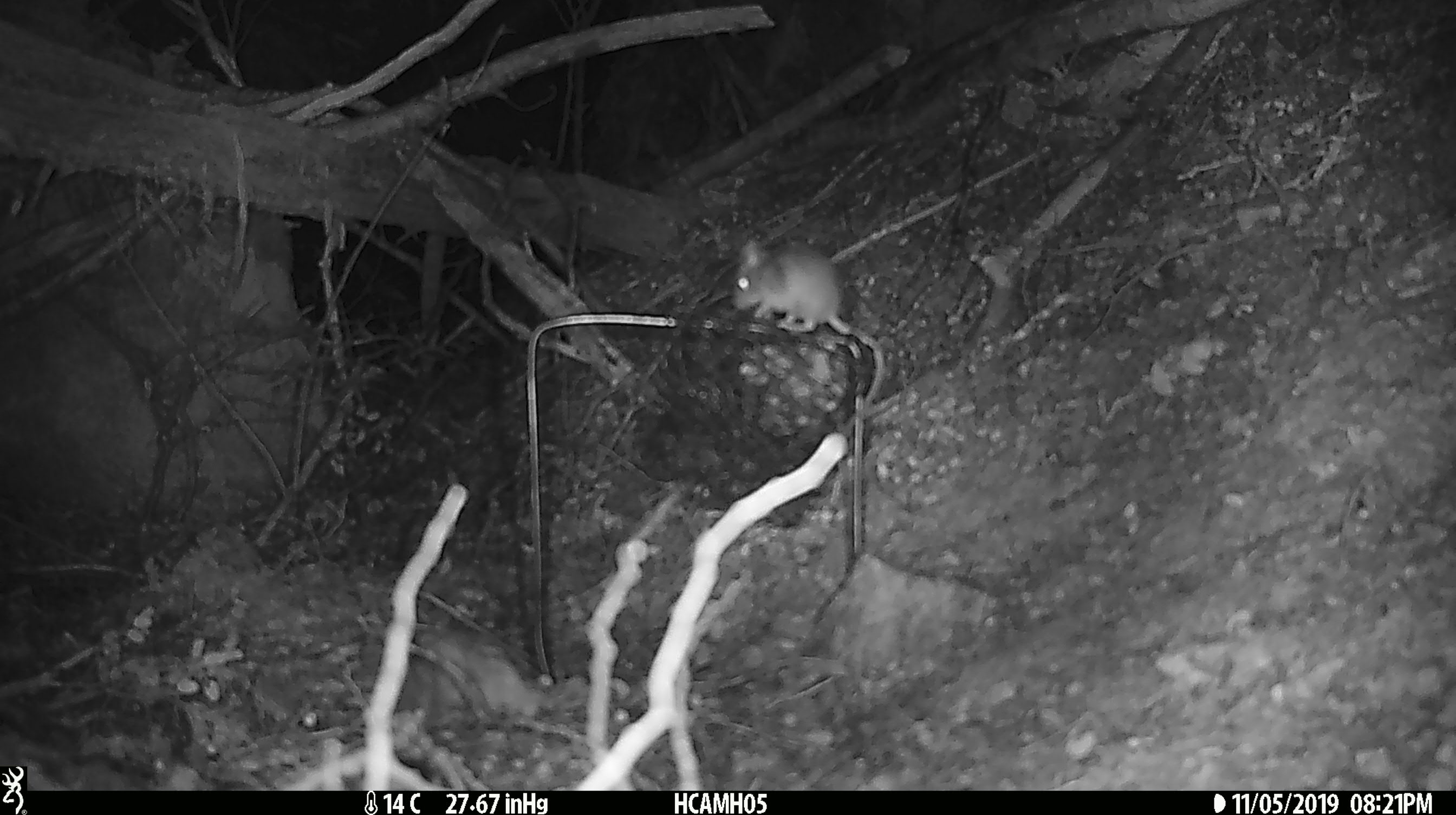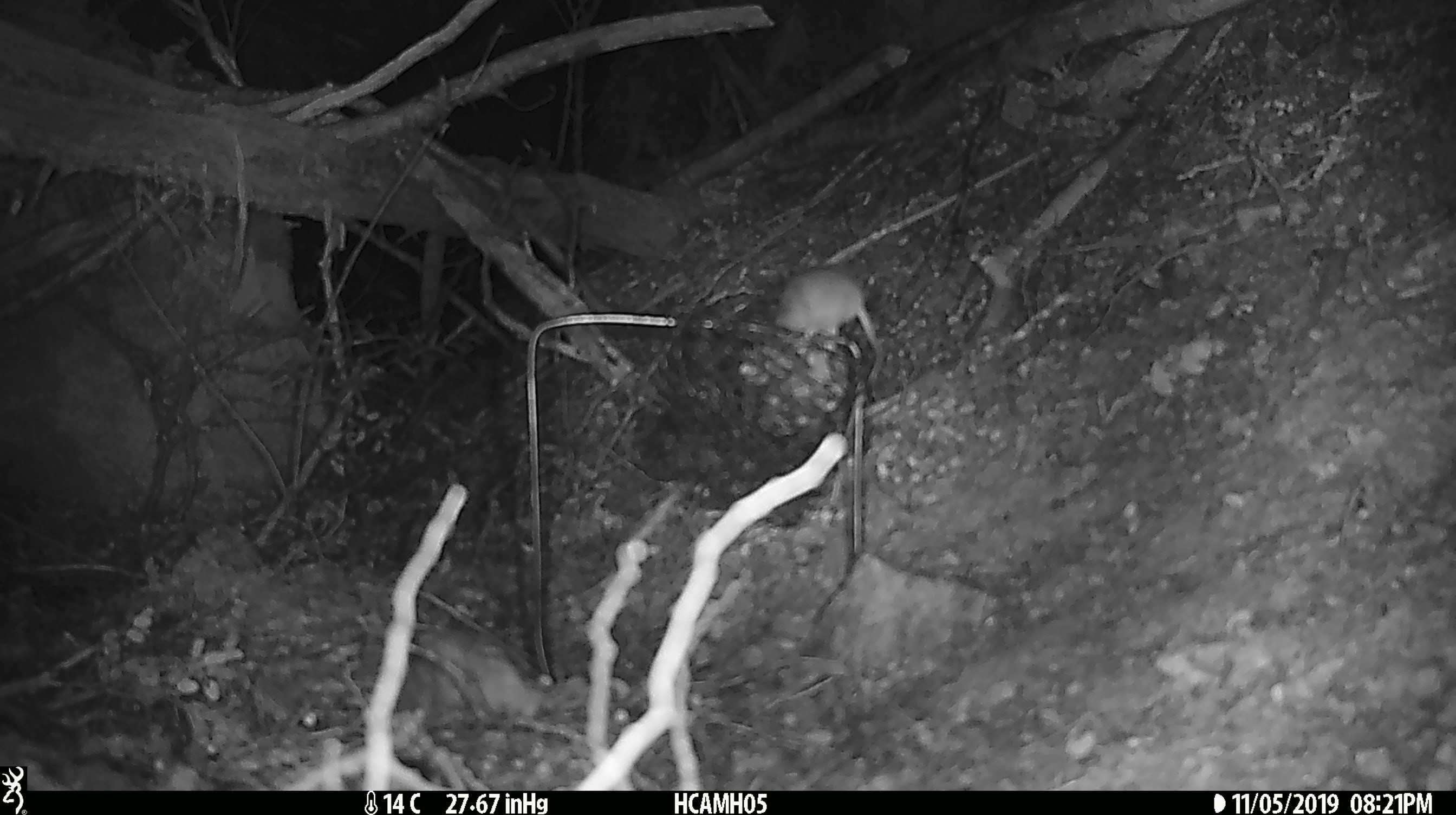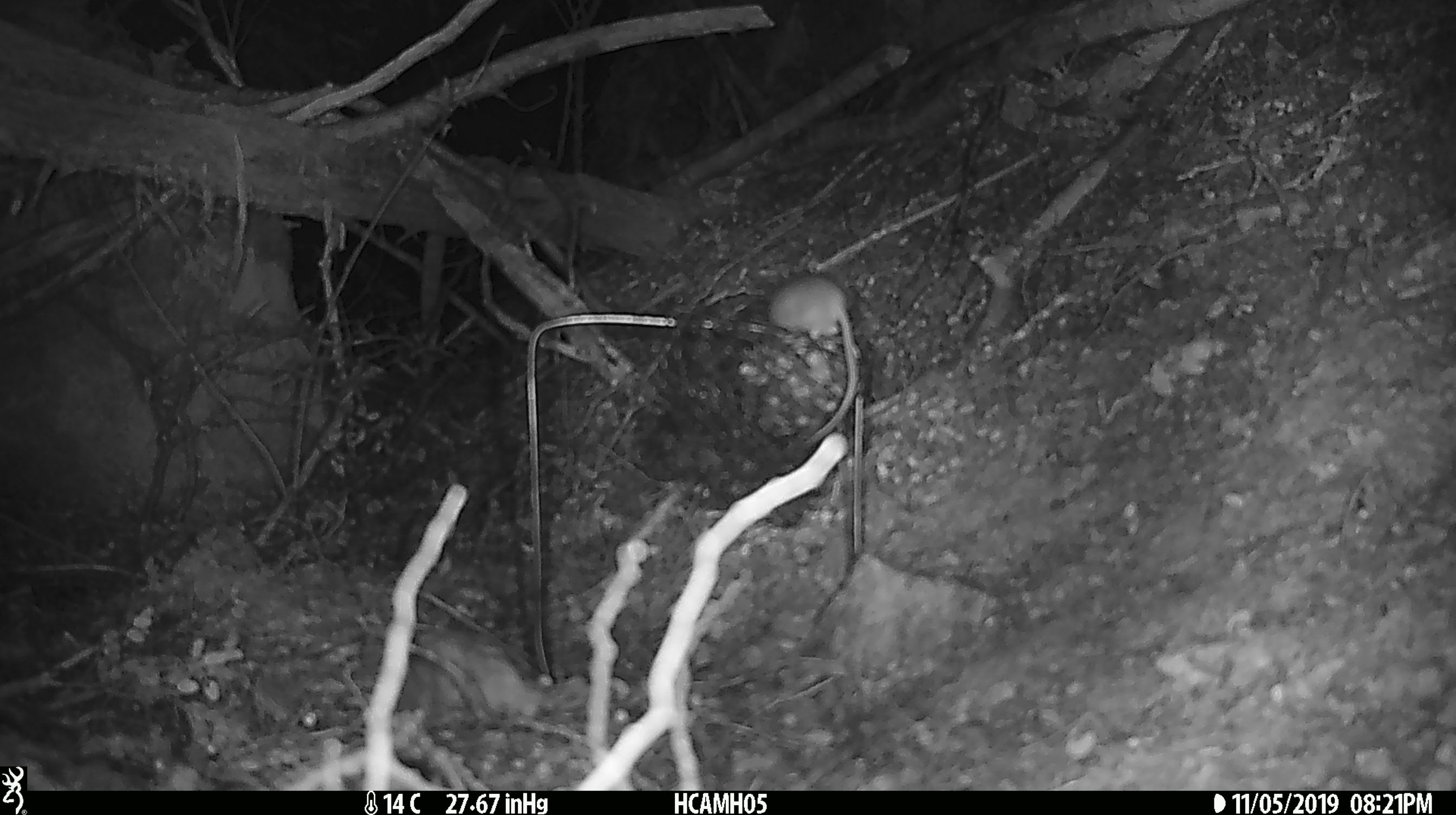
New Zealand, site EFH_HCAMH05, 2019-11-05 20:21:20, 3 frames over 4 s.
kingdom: Animalia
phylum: Chordata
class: Mammalia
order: Rodentia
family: Muridae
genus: Mus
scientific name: Mus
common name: mouse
Mouse (Mus).